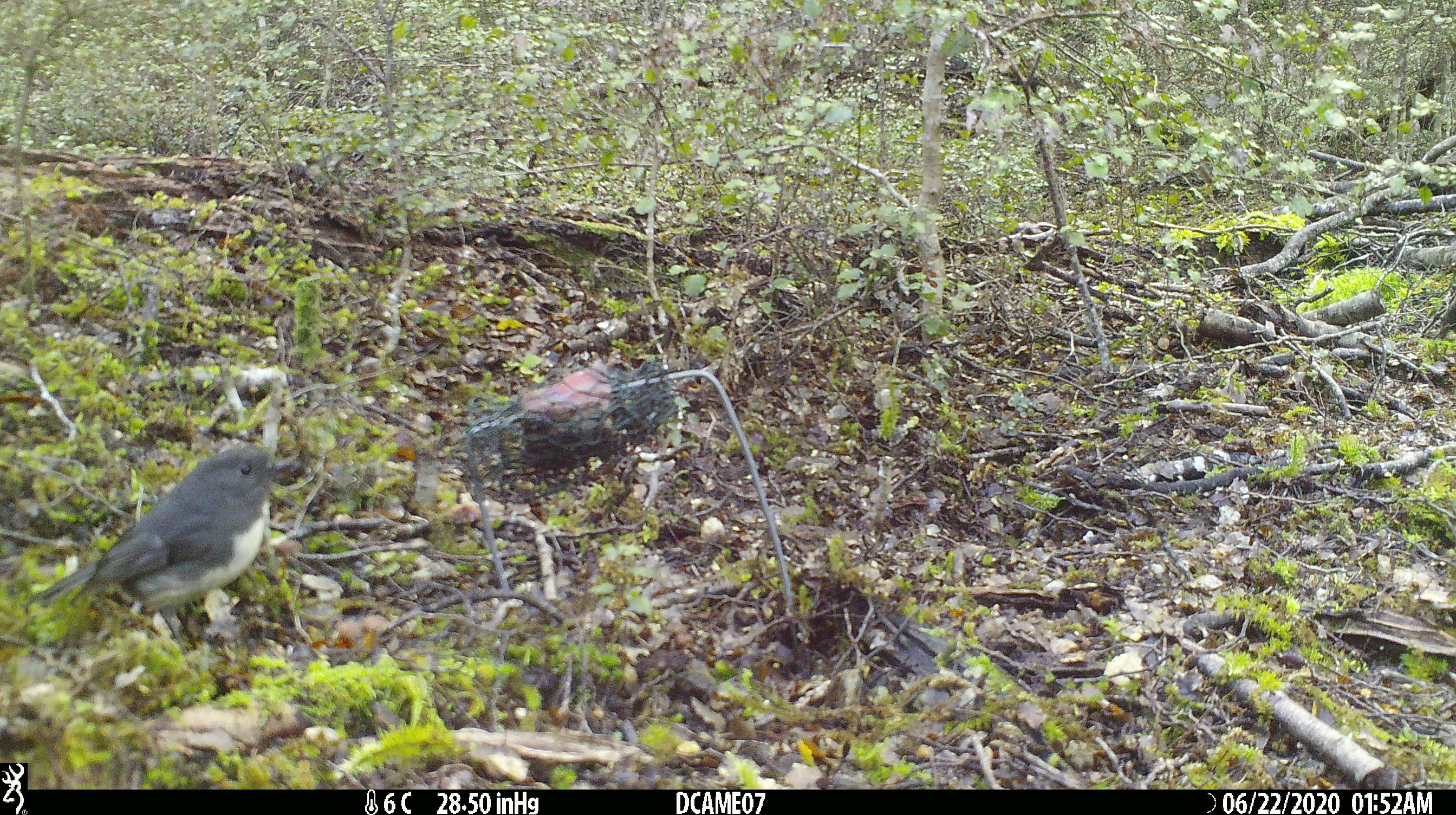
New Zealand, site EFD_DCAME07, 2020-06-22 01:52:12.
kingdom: Animalia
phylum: Chordata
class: Aves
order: Passeriformes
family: Petroicidae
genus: Petroica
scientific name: Petroica australis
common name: new zealand robin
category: robin